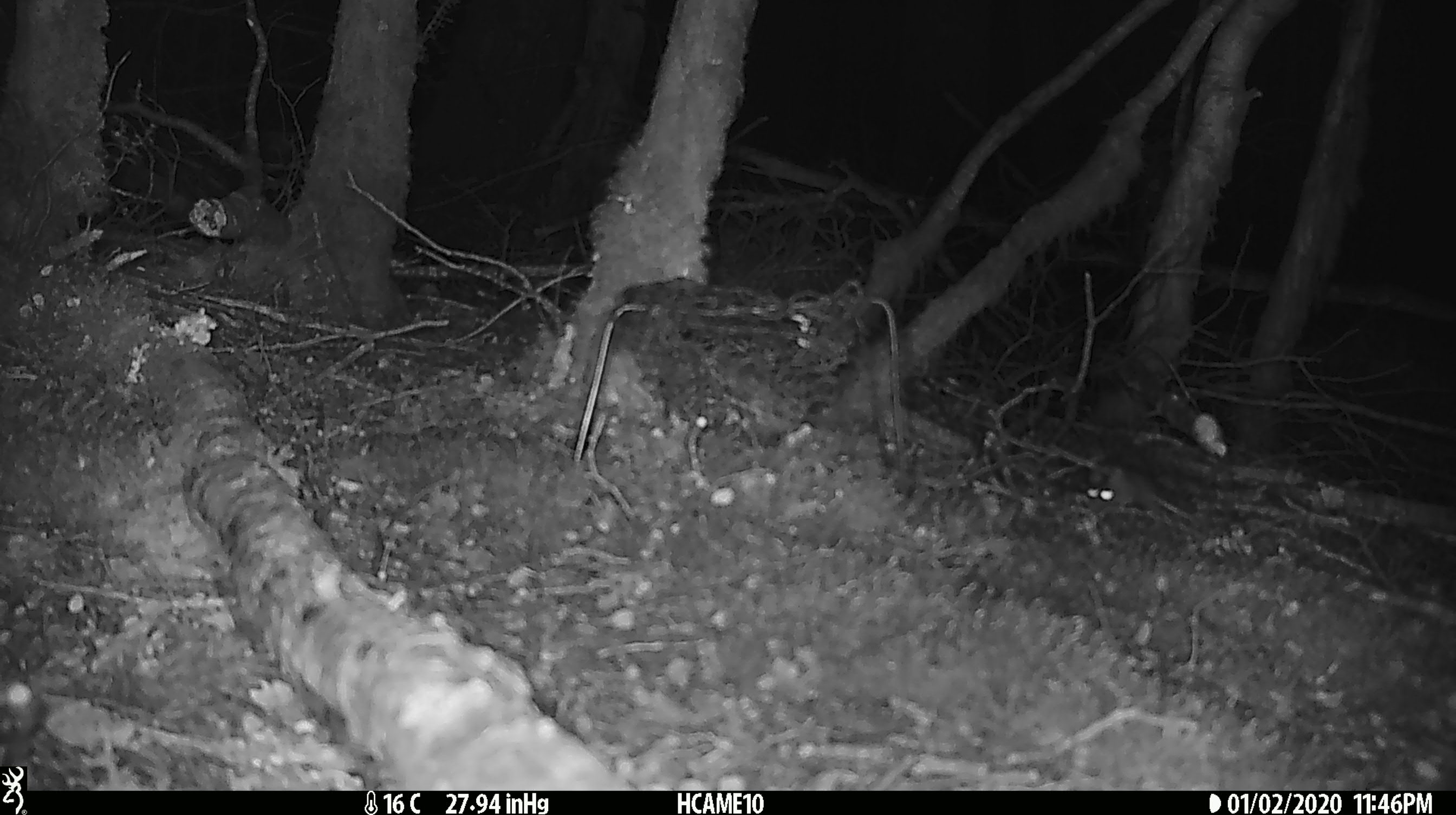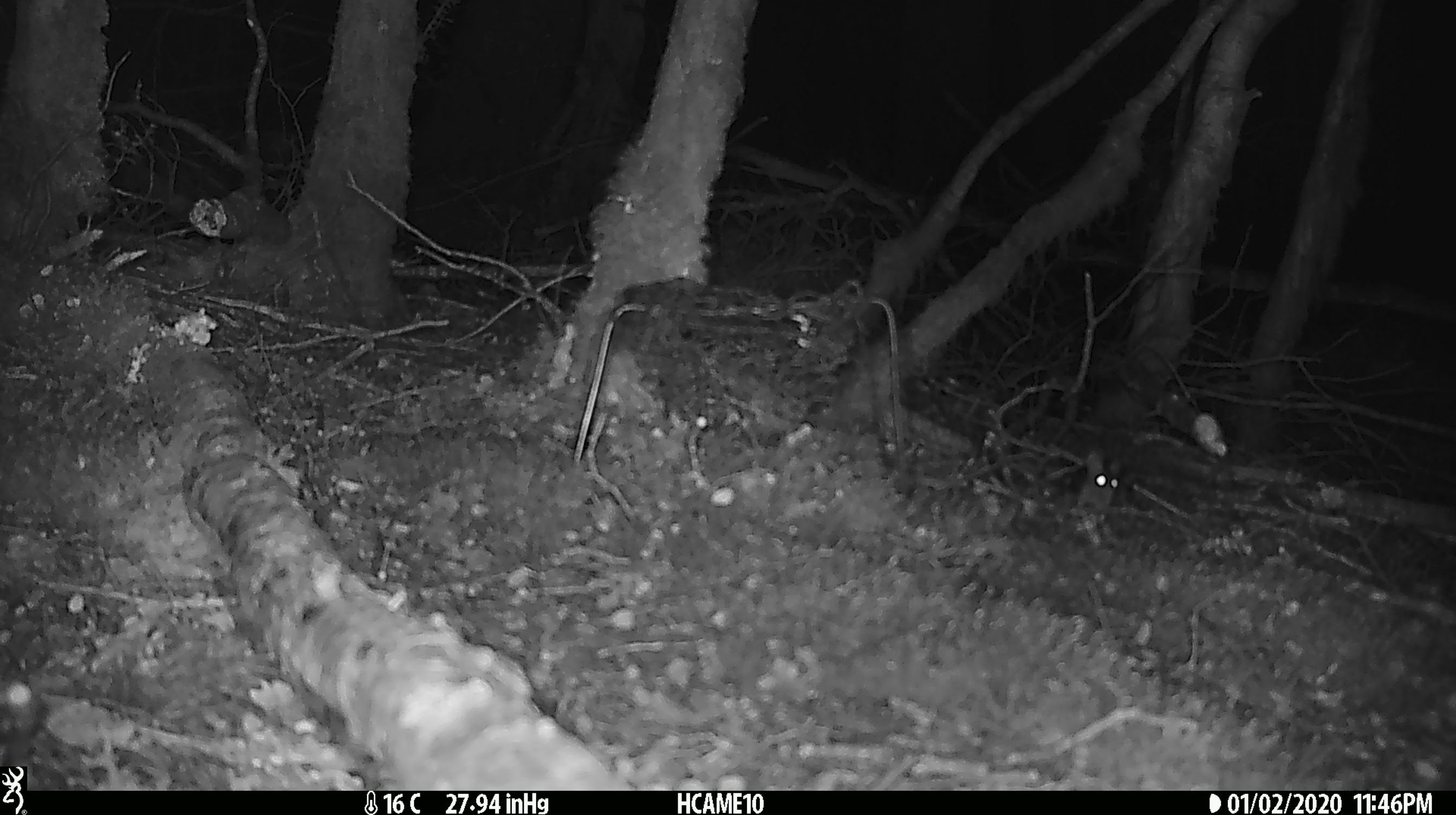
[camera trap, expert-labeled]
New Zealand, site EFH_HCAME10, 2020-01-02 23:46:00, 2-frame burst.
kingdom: Animalia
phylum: Chordata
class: Mammalia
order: Rodentia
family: Muridae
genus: Mus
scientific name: Mus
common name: mouse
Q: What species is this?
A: Mouse (Mus).